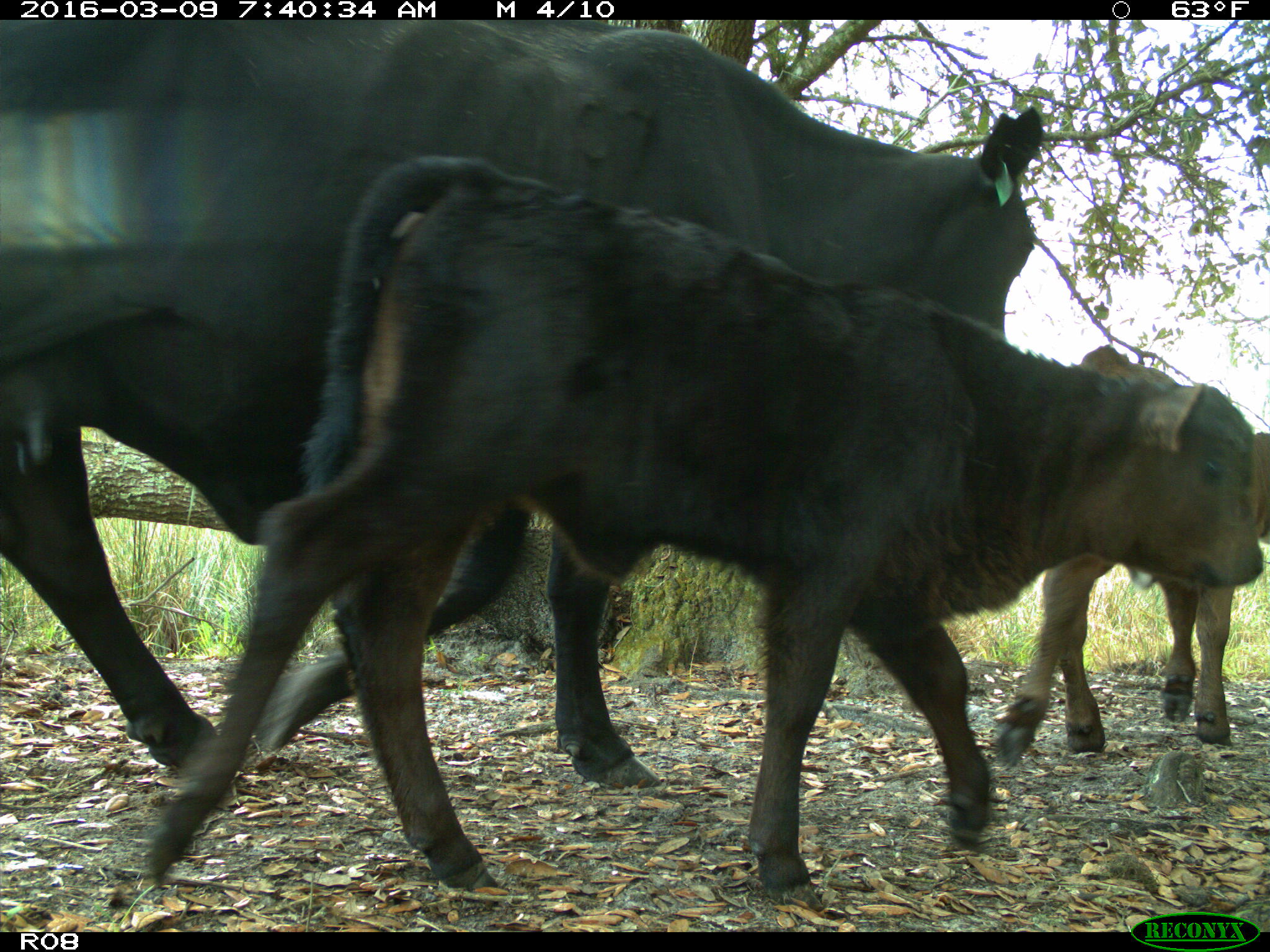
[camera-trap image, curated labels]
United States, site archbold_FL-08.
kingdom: Animalia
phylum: Chordata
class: Mammalia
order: Artiodactyla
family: Bovidae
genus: Bos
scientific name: Bos taurus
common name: domestic cow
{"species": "Bos taurus (domestic cow)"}